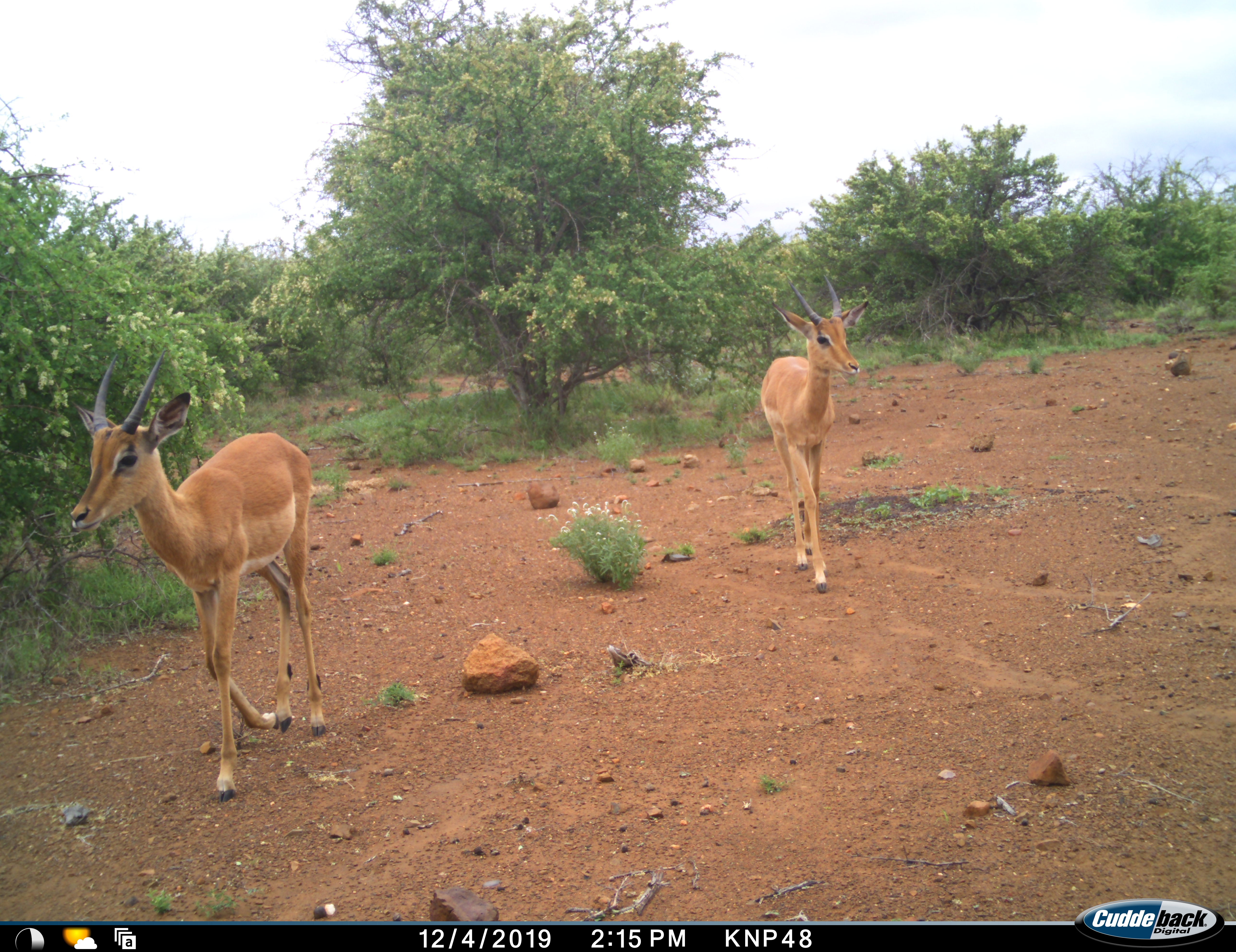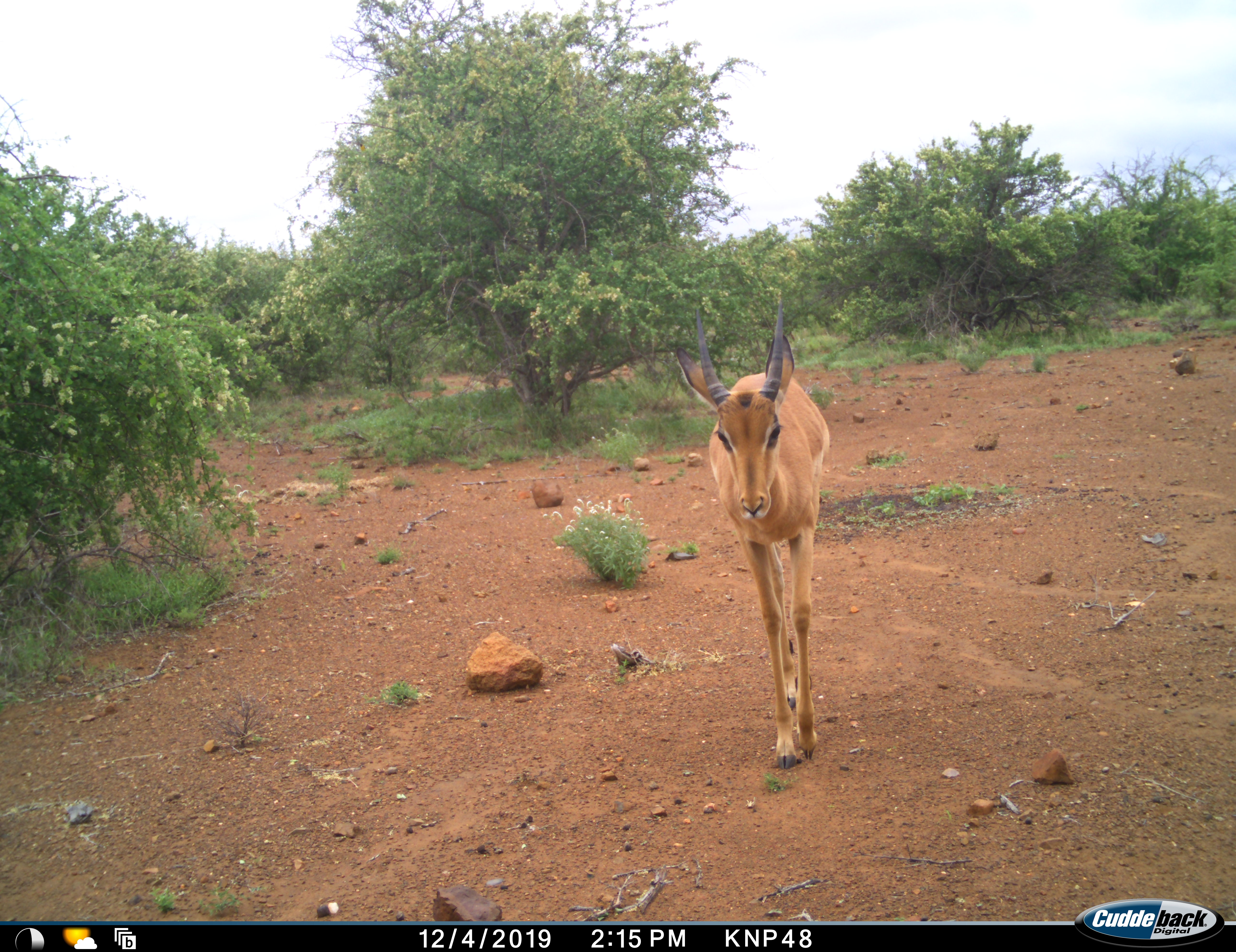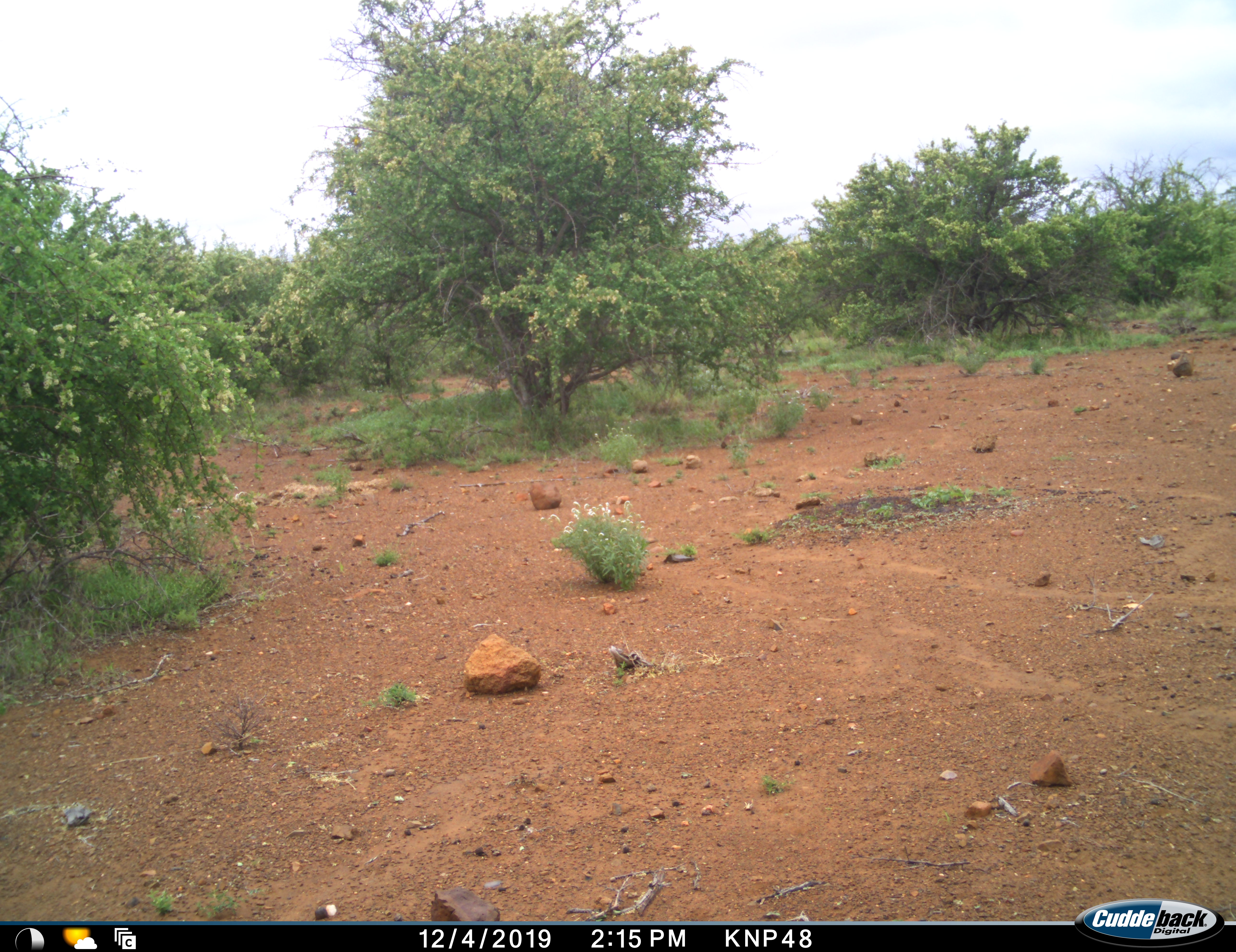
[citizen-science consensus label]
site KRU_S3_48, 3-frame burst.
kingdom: Animalia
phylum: Chordata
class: Mammalia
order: Artiodactyla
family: Bovidae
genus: Aepyceros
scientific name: Aepyceros melampus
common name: impala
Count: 2.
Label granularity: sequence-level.